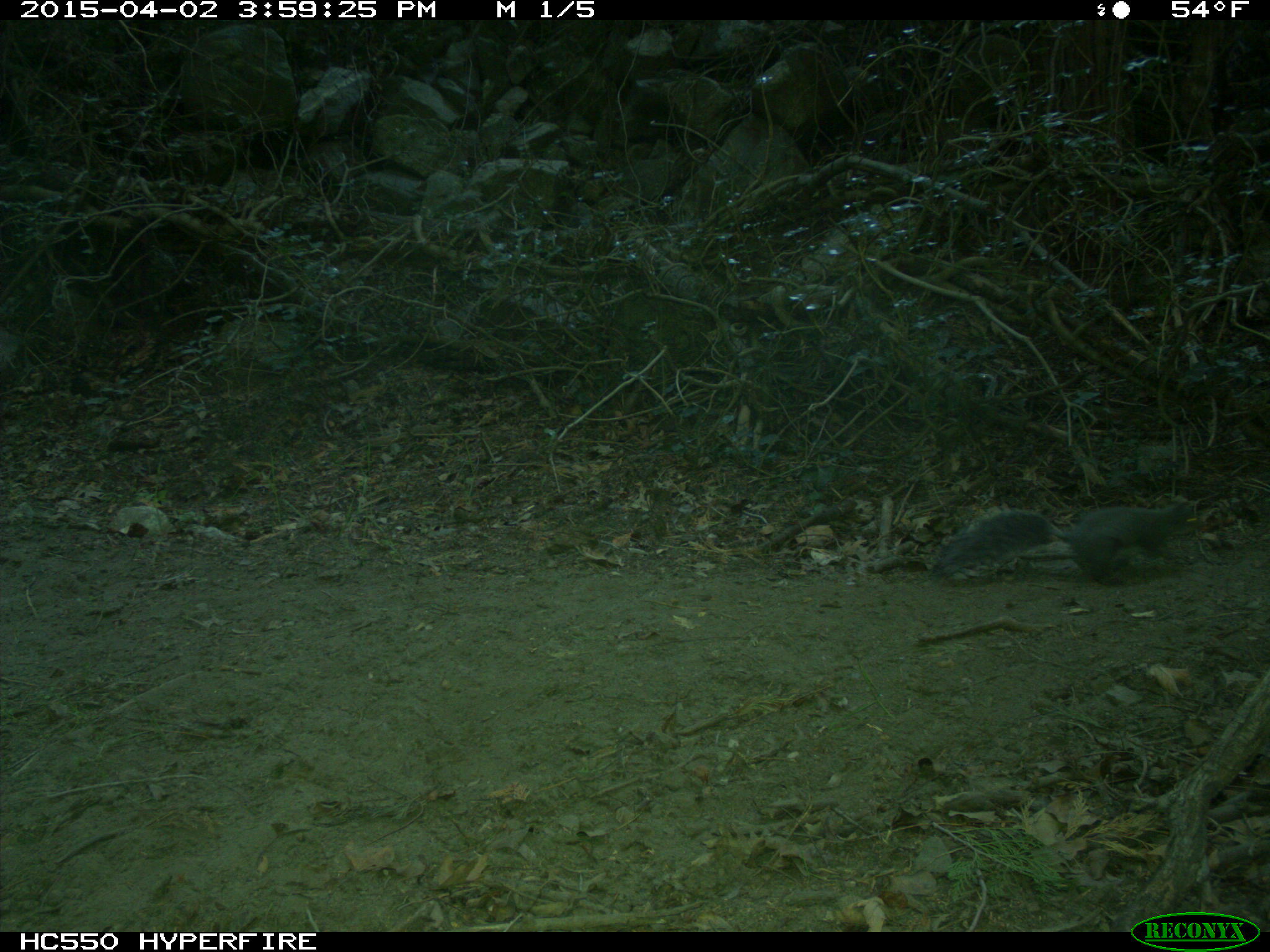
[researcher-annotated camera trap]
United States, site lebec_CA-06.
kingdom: Animalia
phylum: Chordata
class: Mammalia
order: Rodentia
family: Sciuridae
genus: Sciurus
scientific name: Sciurus carolinensis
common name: eastern gray squirrel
Sciurus carolinensis (eastern gray squirrel).